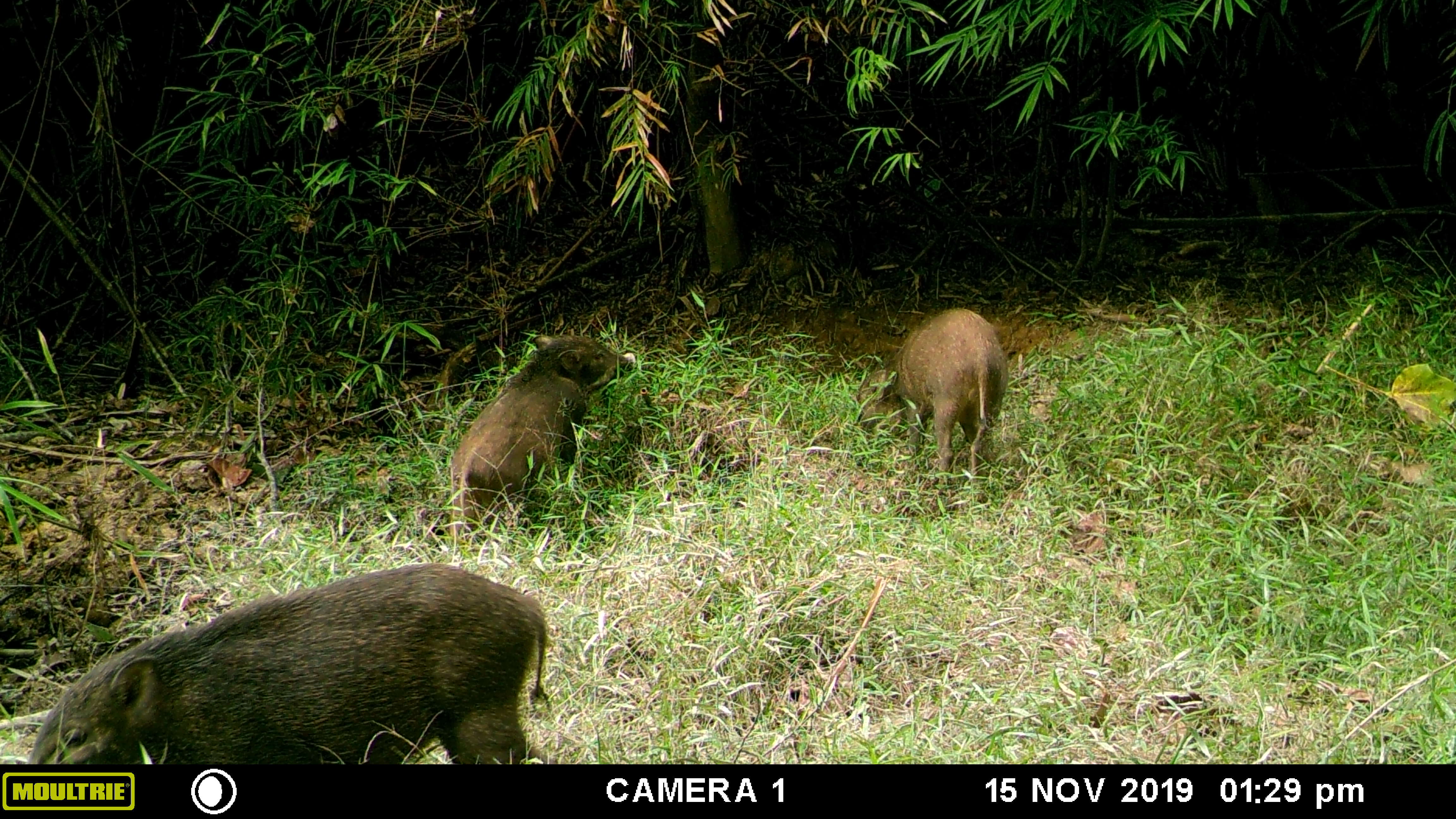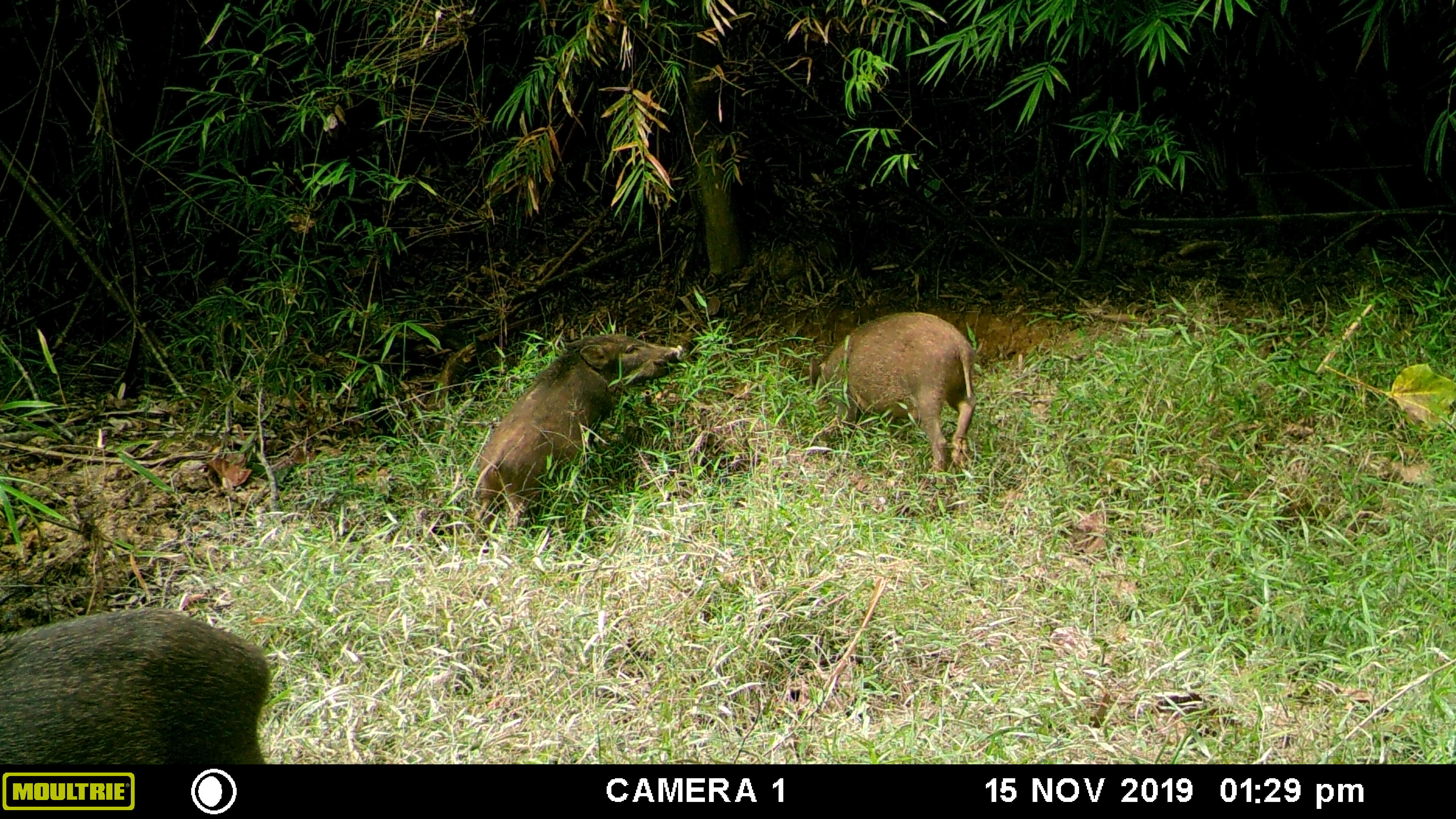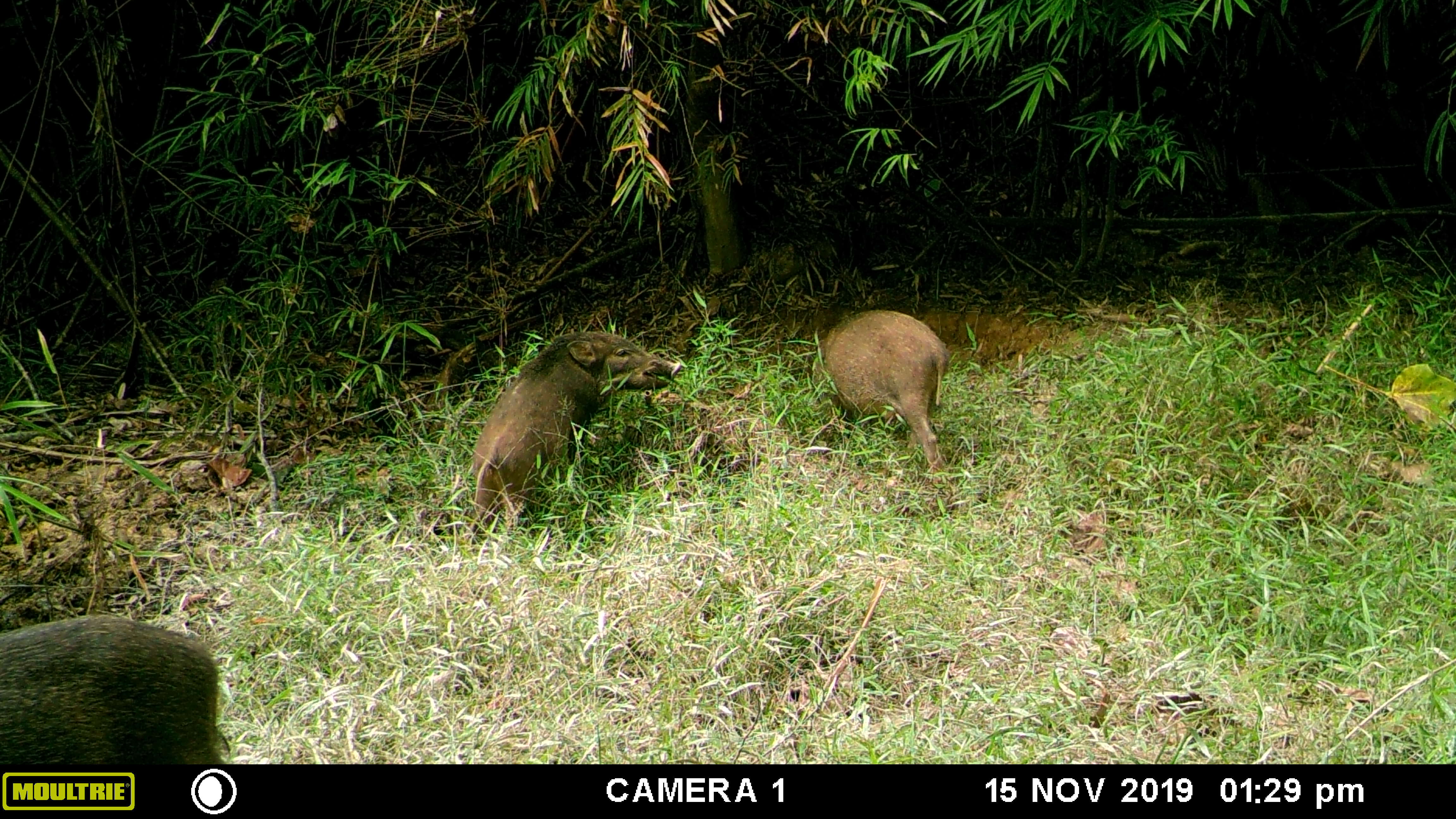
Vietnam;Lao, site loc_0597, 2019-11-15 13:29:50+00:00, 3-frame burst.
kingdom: Animalia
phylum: Chordata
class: Mammalia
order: Artiodactyla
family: Suidae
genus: Sus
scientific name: Sus scrofa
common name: eurasian wild pig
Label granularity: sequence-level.